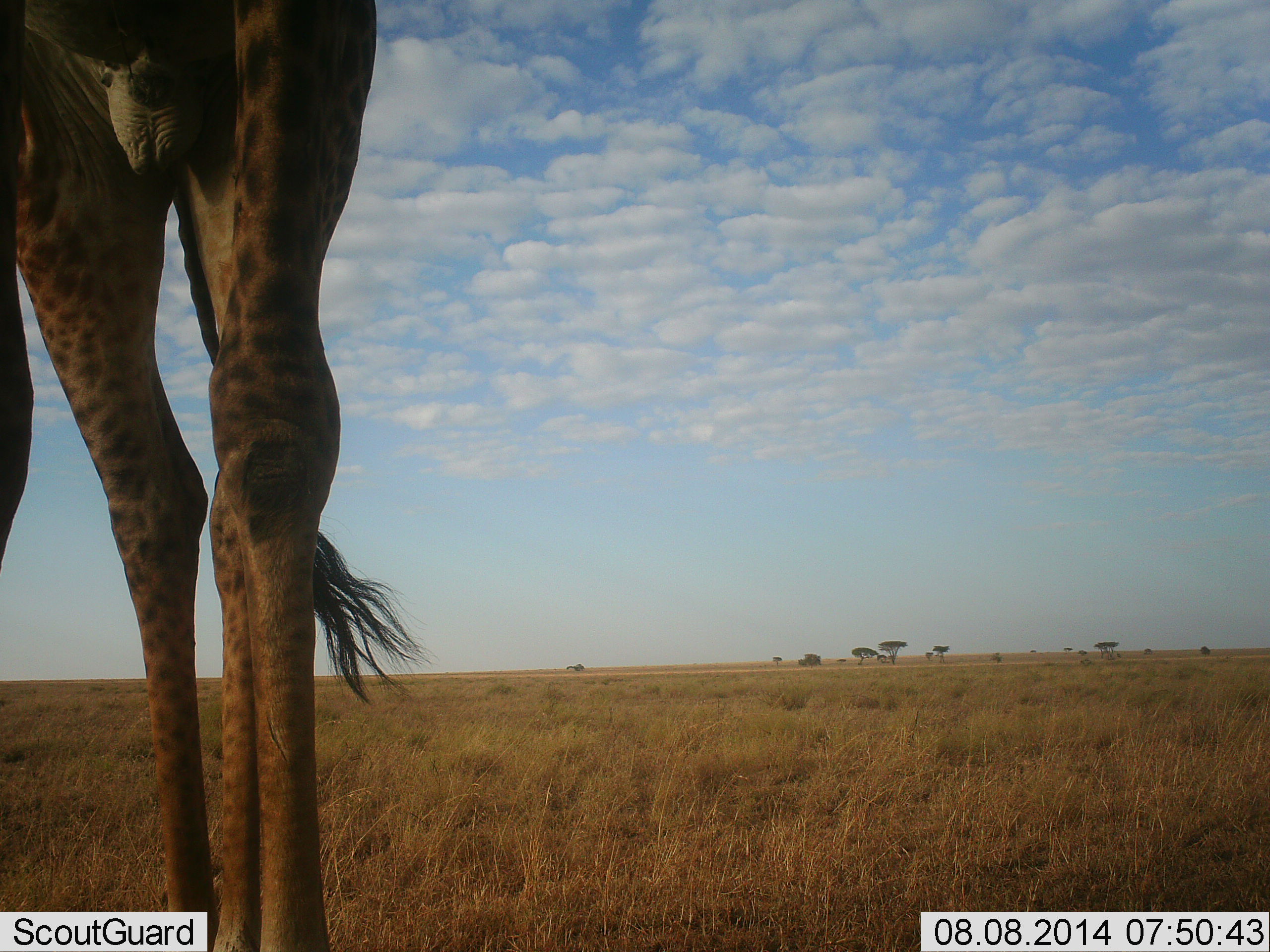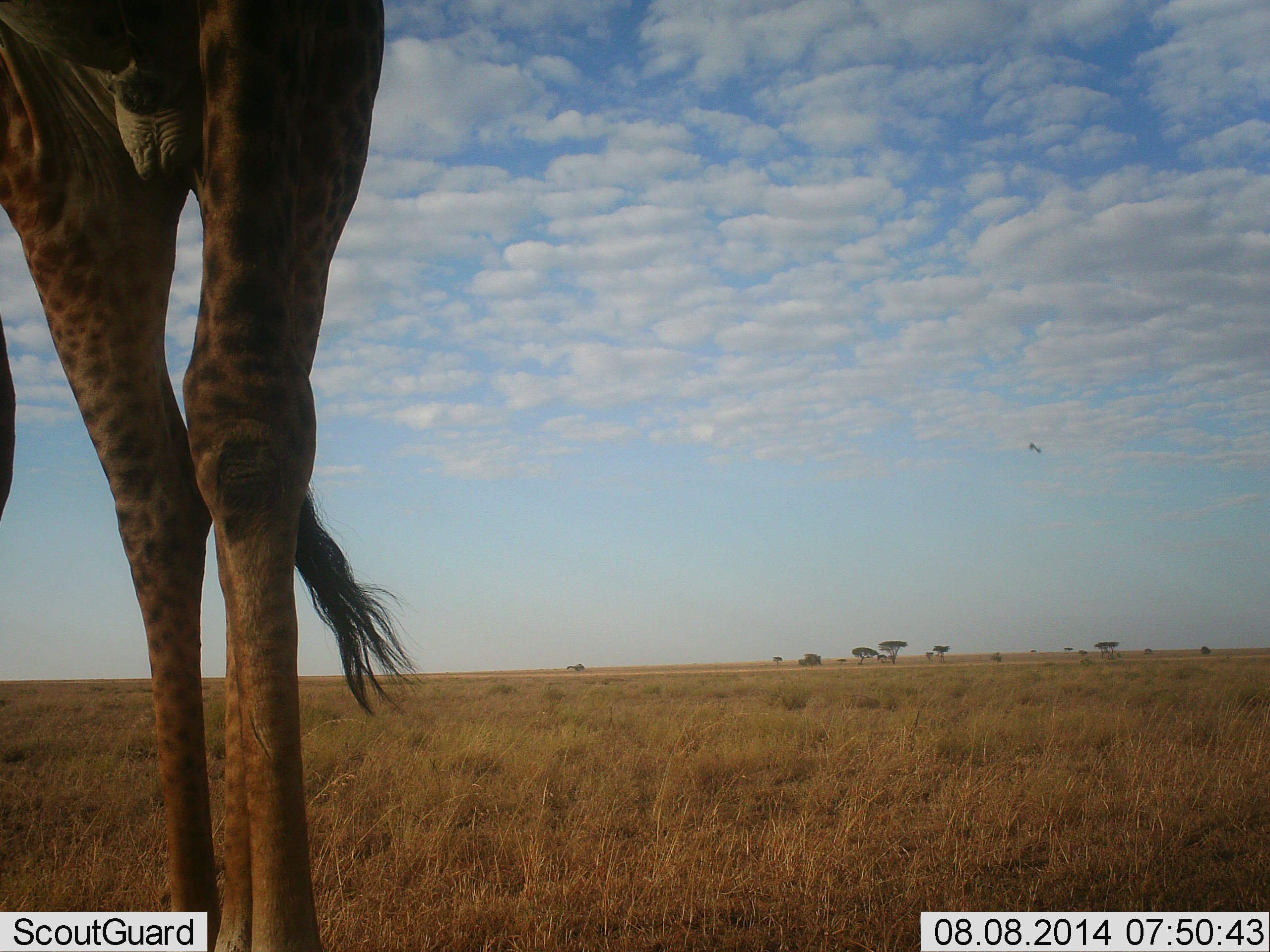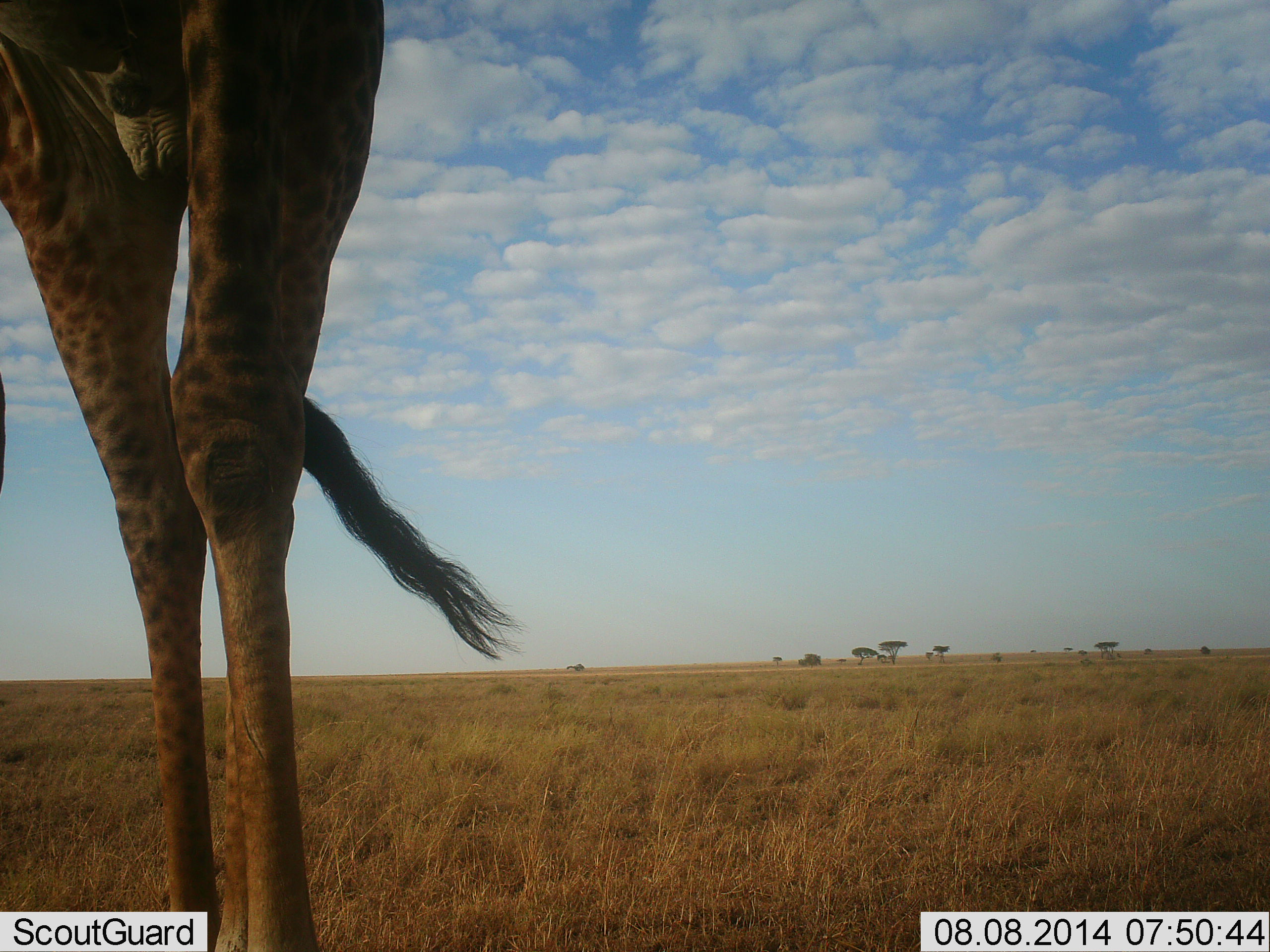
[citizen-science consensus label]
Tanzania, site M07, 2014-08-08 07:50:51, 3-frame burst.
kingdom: Animalia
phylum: Chordata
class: Mammalia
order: Artiodactyla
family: Giraffidae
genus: Giraffa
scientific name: Giraffa camelopardalis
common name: giraffe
Giraffe (Giraffa camelopardalis), count 1. Behavior (volunteer vote fractions): standing 91%, resting 0%, moving 9%, interacting 0%. Young present (vote fraction): 0%. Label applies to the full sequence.